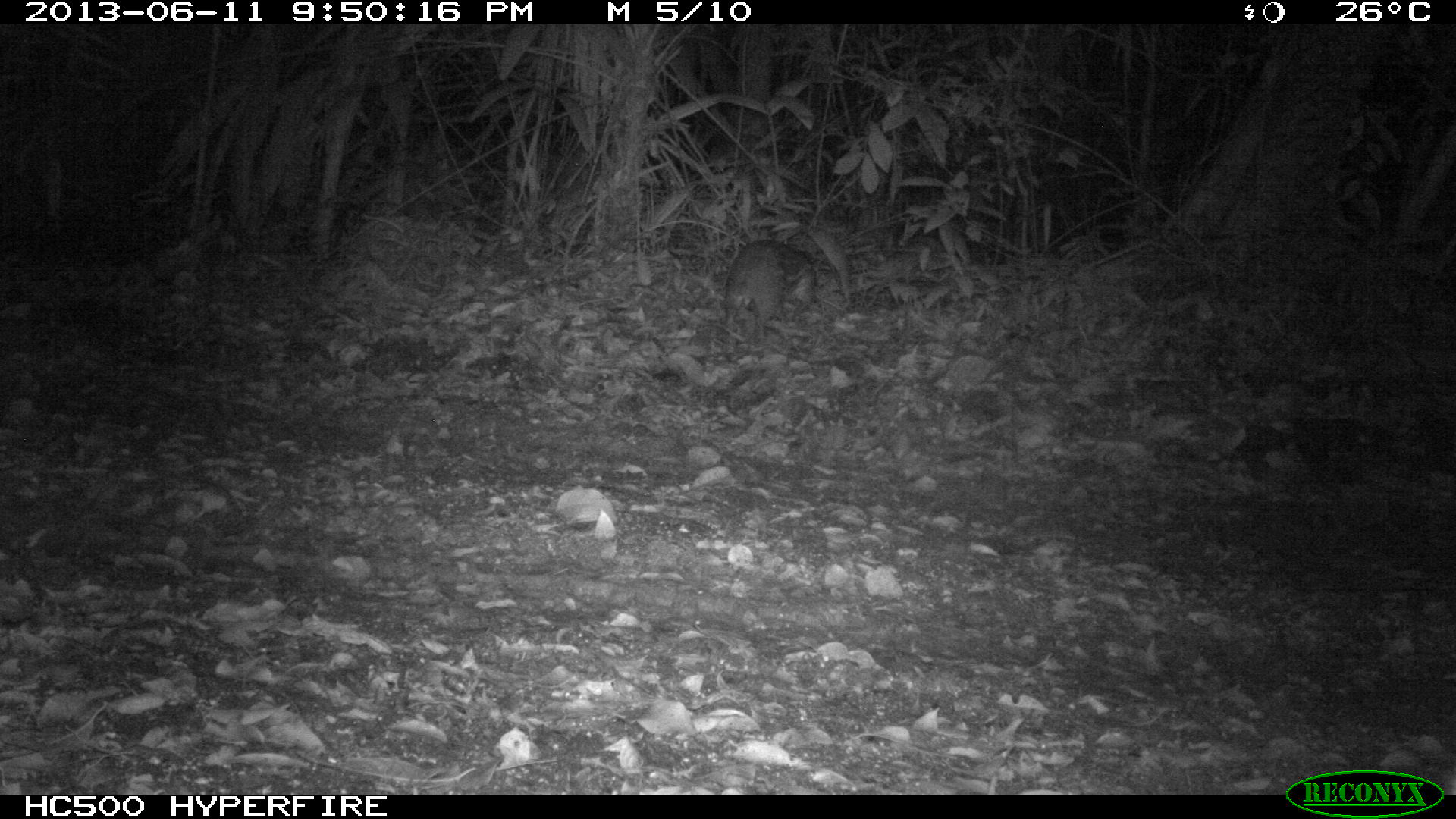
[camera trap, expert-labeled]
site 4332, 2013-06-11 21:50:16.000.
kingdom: Animalia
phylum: Chordata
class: Mammalia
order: Rodentia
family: Cuniculidae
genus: Cuniculus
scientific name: Cuniculus paca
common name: lowland paca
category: agouti paca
Agouti paca (lowland paca) (Cuniculus paca), count 1.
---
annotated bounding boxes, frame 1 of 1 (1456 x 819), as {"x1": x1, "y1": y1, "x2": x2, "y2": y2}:
agouti paca: {"x1": 723, "y1": 238, "x2": 818, "y2": 361}